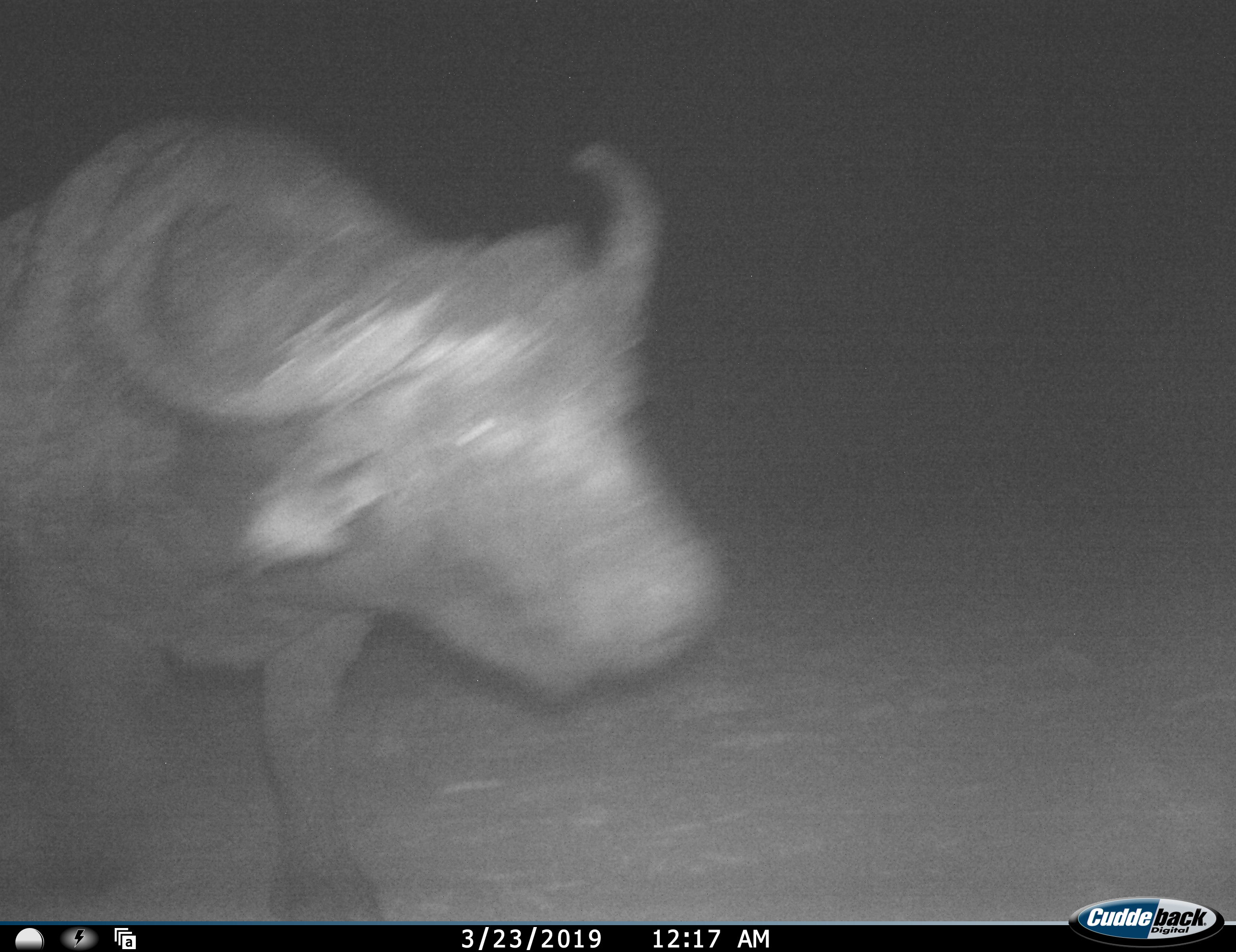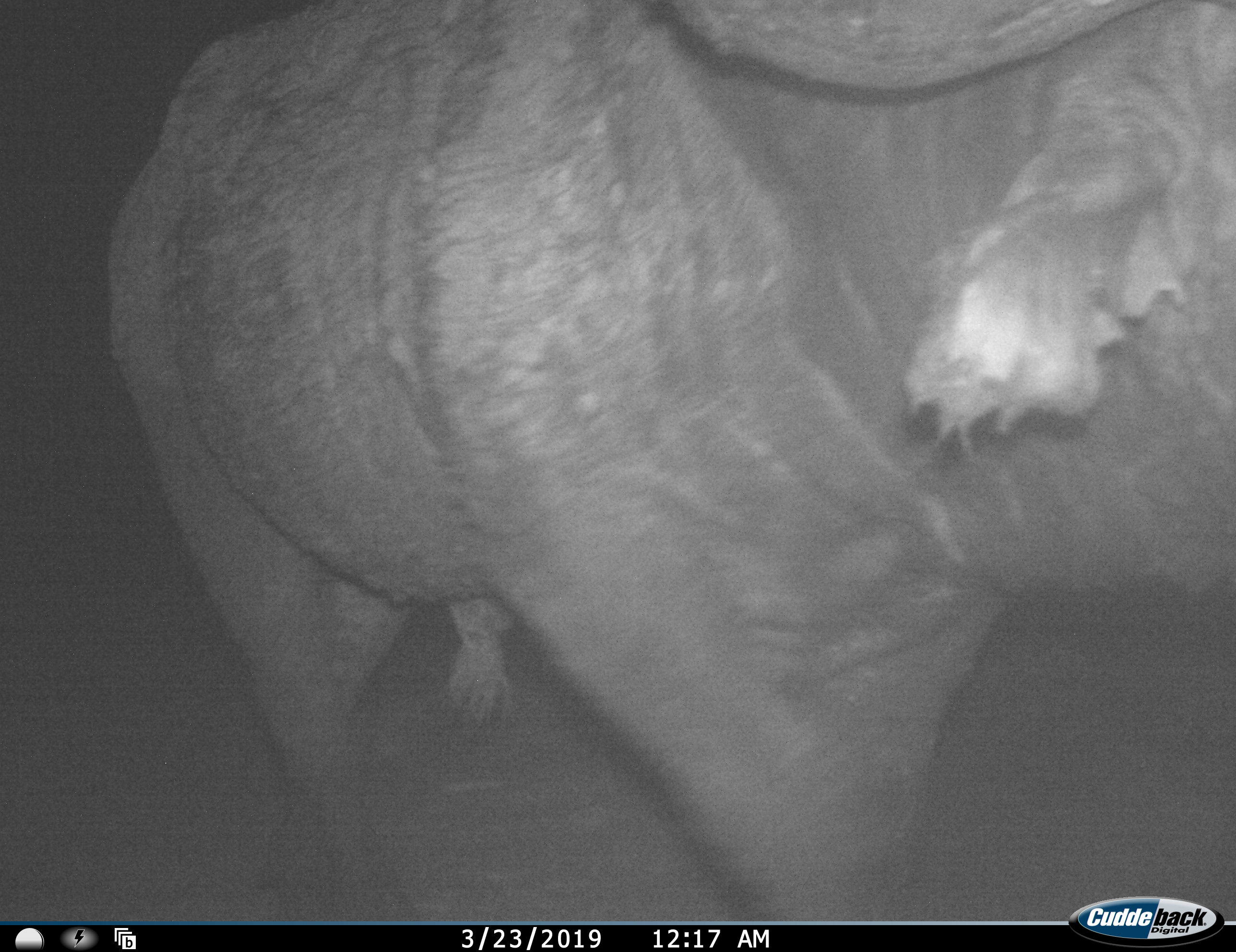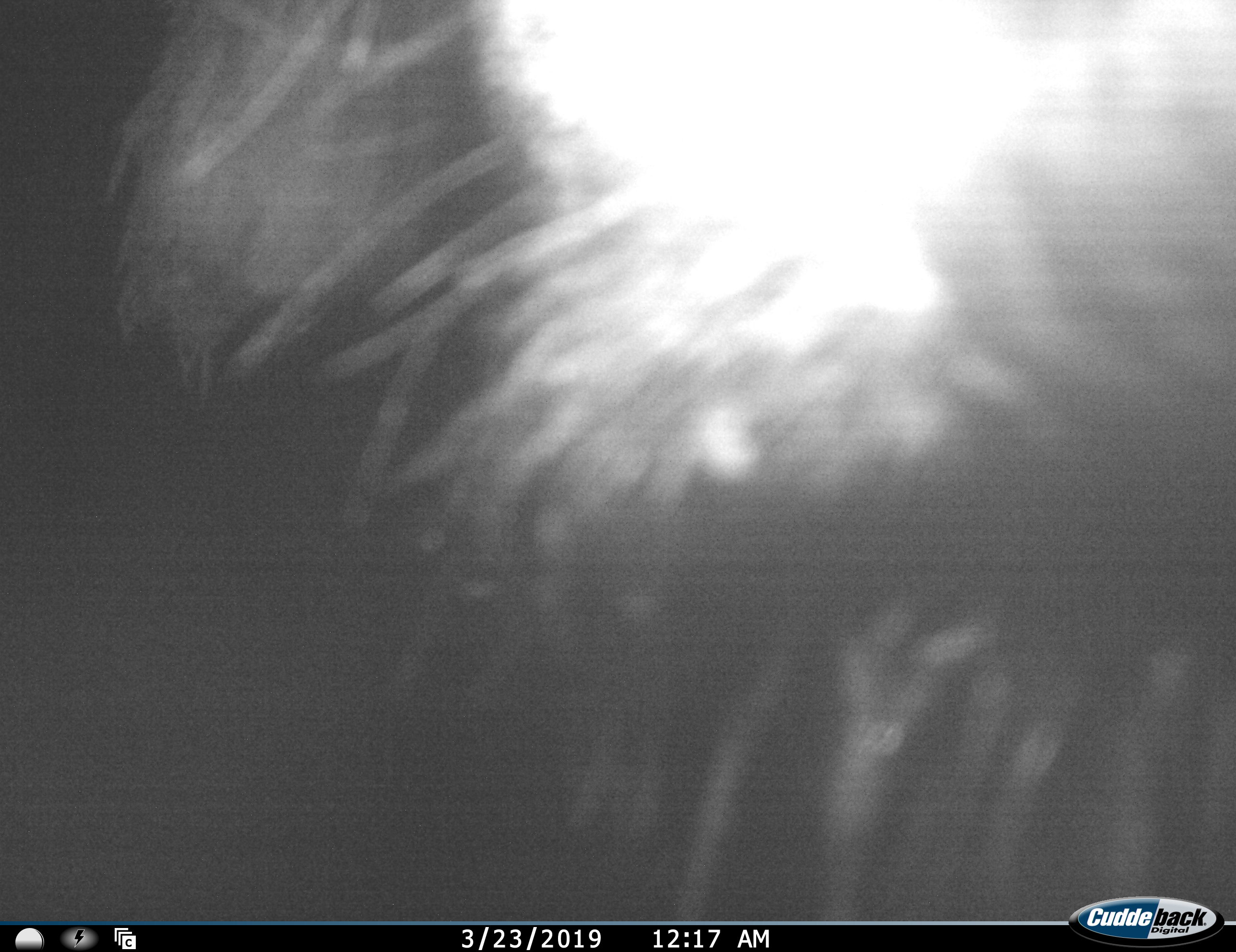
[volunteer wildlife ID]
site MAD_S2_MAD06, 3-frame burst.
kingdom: Animalia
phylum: Chordata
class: Mammalia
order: Artiodactyla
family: Bovidae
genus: Syncerus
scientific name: Syncerus caffer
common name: african buffalo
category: buffalo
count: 1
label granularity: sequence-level